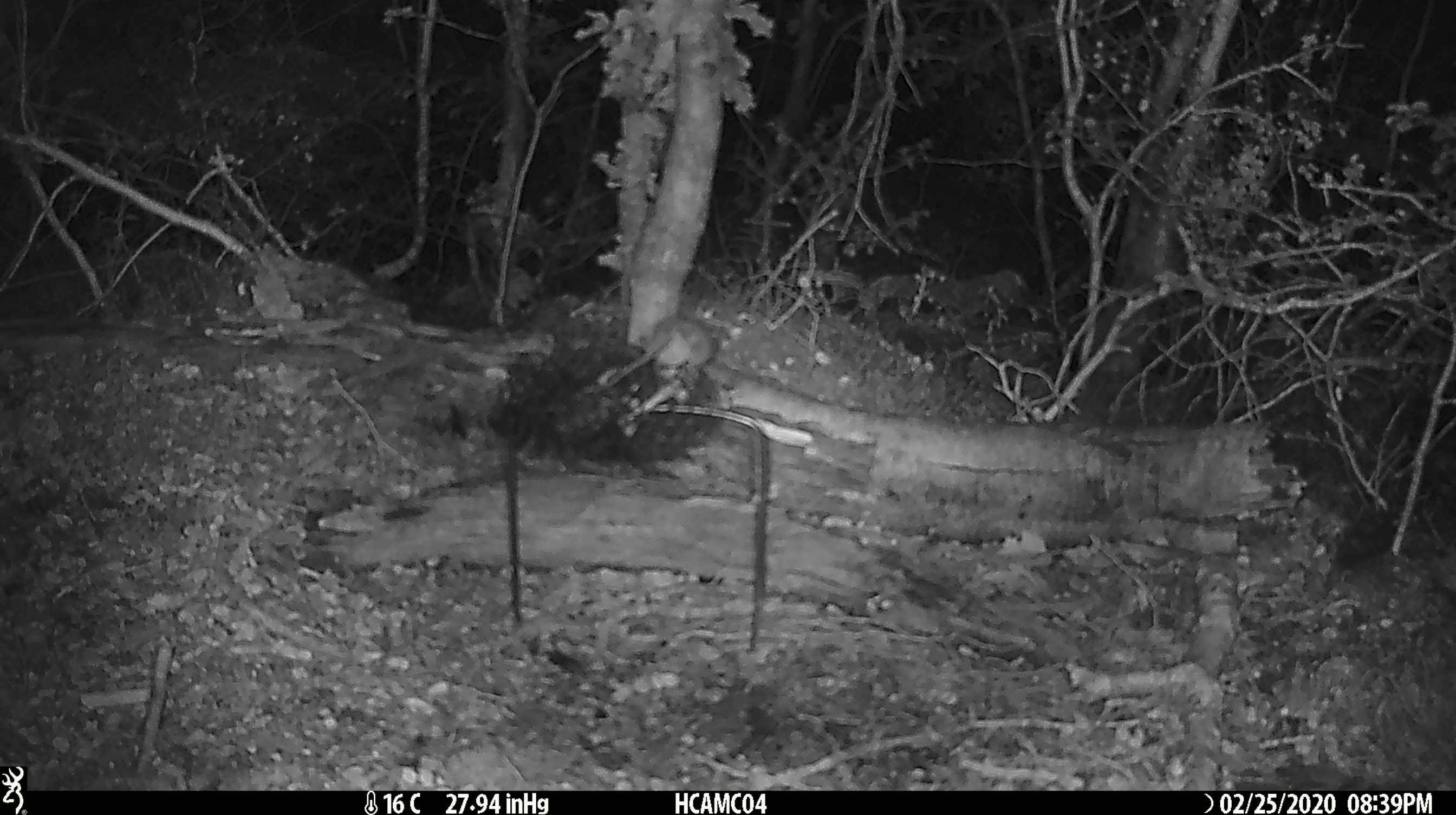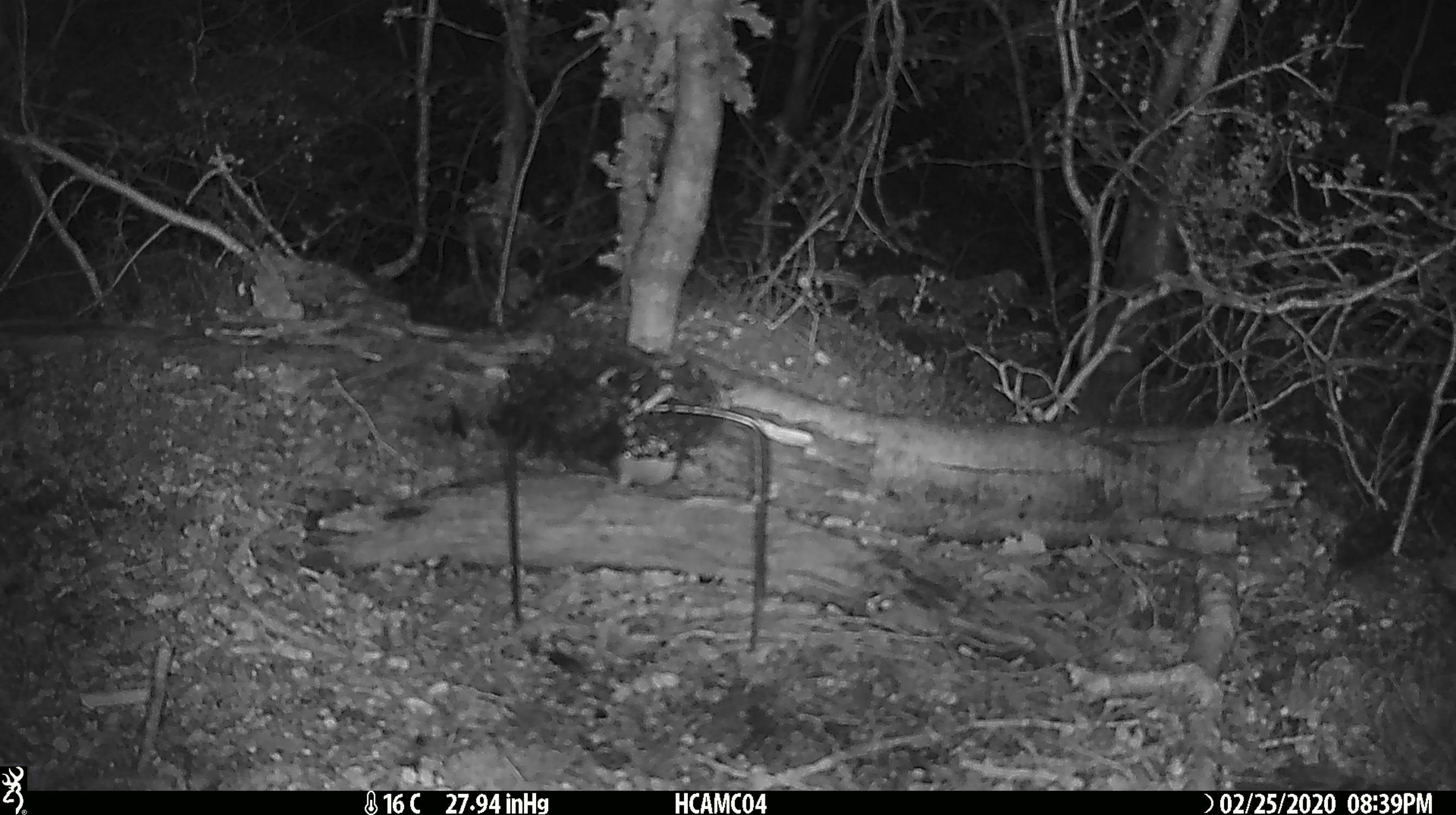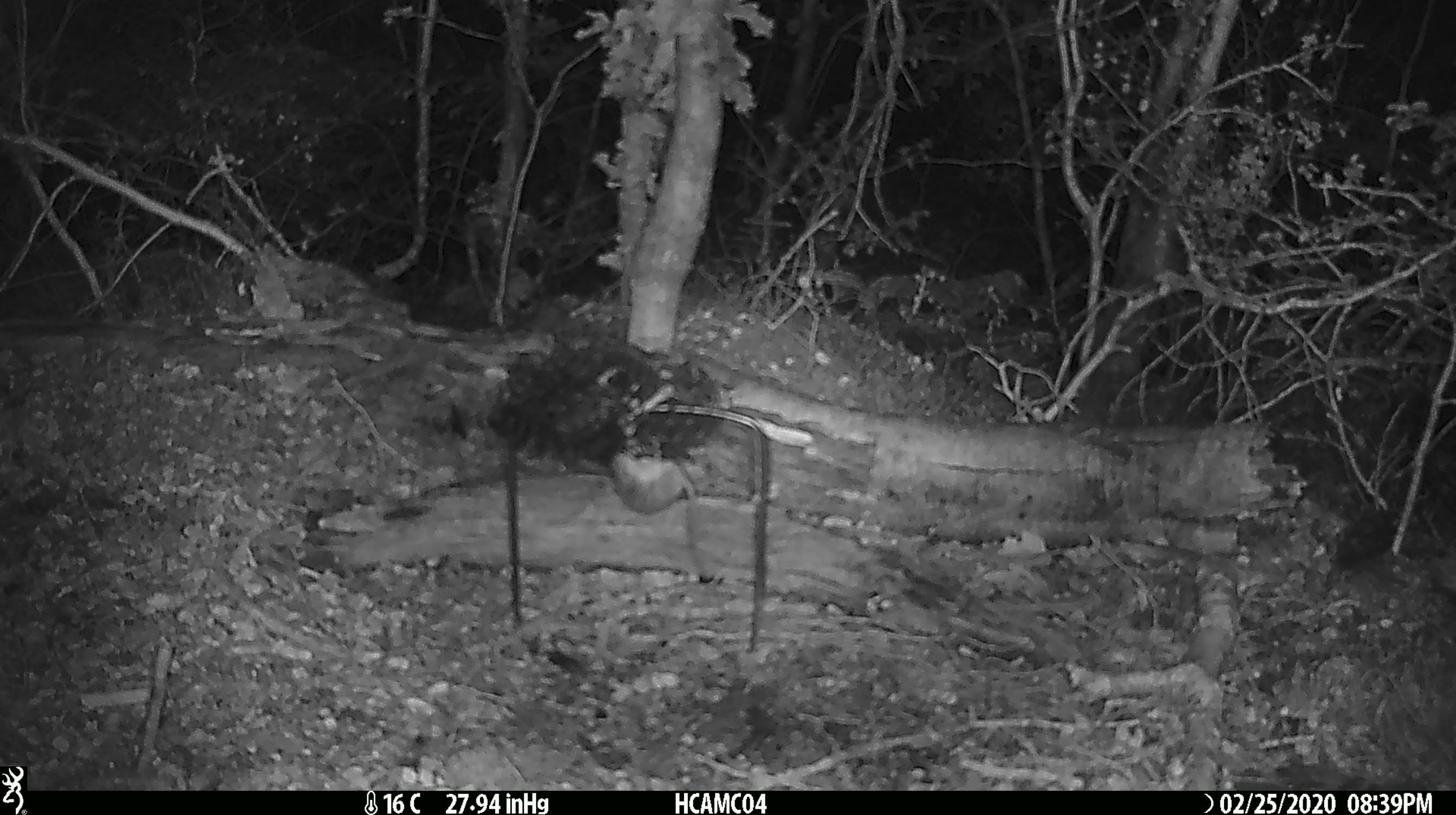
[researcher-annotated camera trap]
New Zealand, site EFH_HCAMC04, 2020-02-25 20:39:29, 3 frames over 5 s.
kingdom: Animalia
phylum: Chordata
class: Mammalia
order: Rodentia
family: Muridae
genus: Mus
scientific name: Mus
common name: mouse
Mouse (Mus).